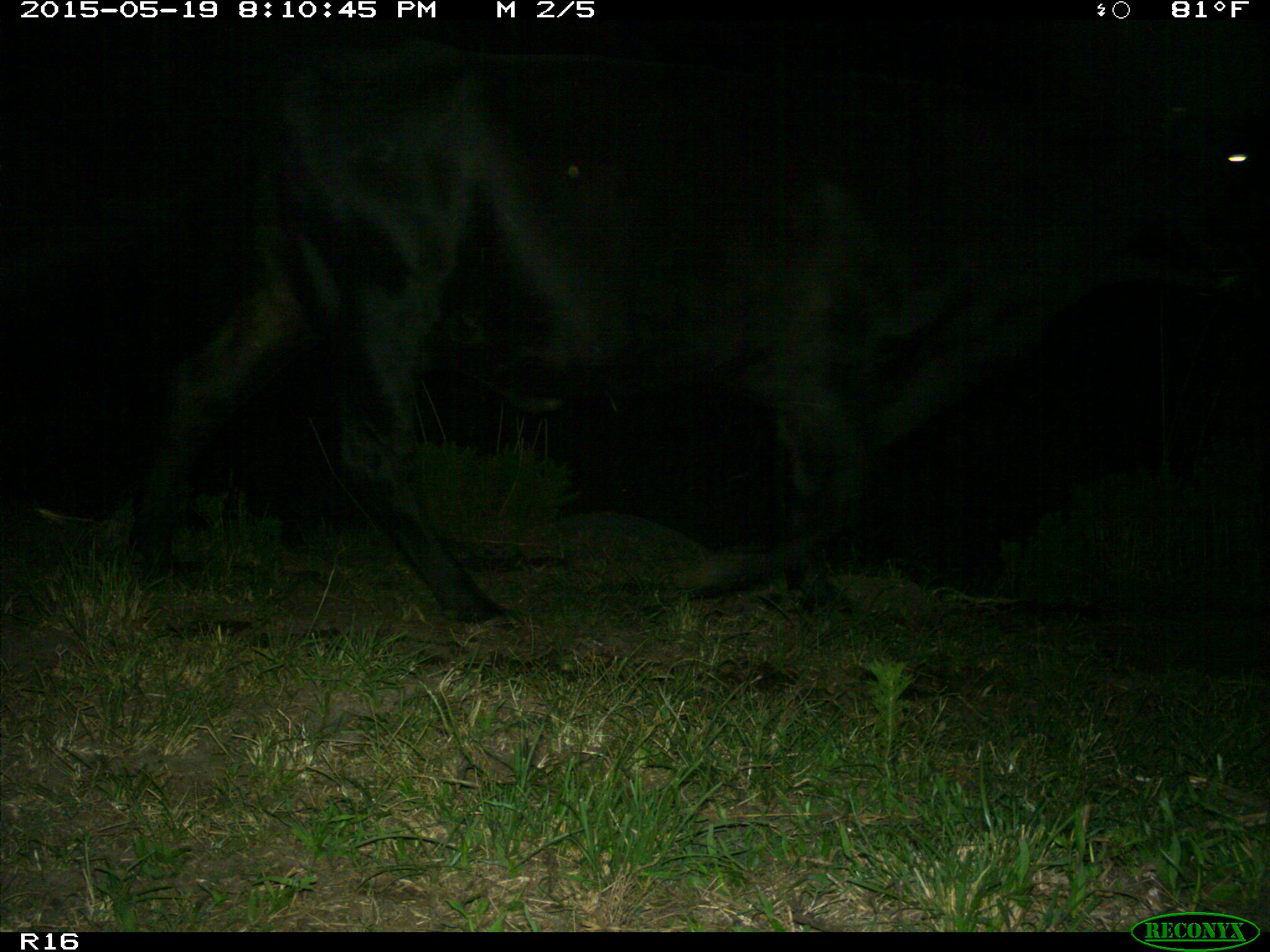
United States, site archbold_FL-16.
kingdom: Animalia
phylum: Chordata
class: Mammalia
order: Artiodactyla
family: Bovidae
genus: Bos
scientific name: Bos taurus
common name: domestic cow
Bos taurus (domestic cow).